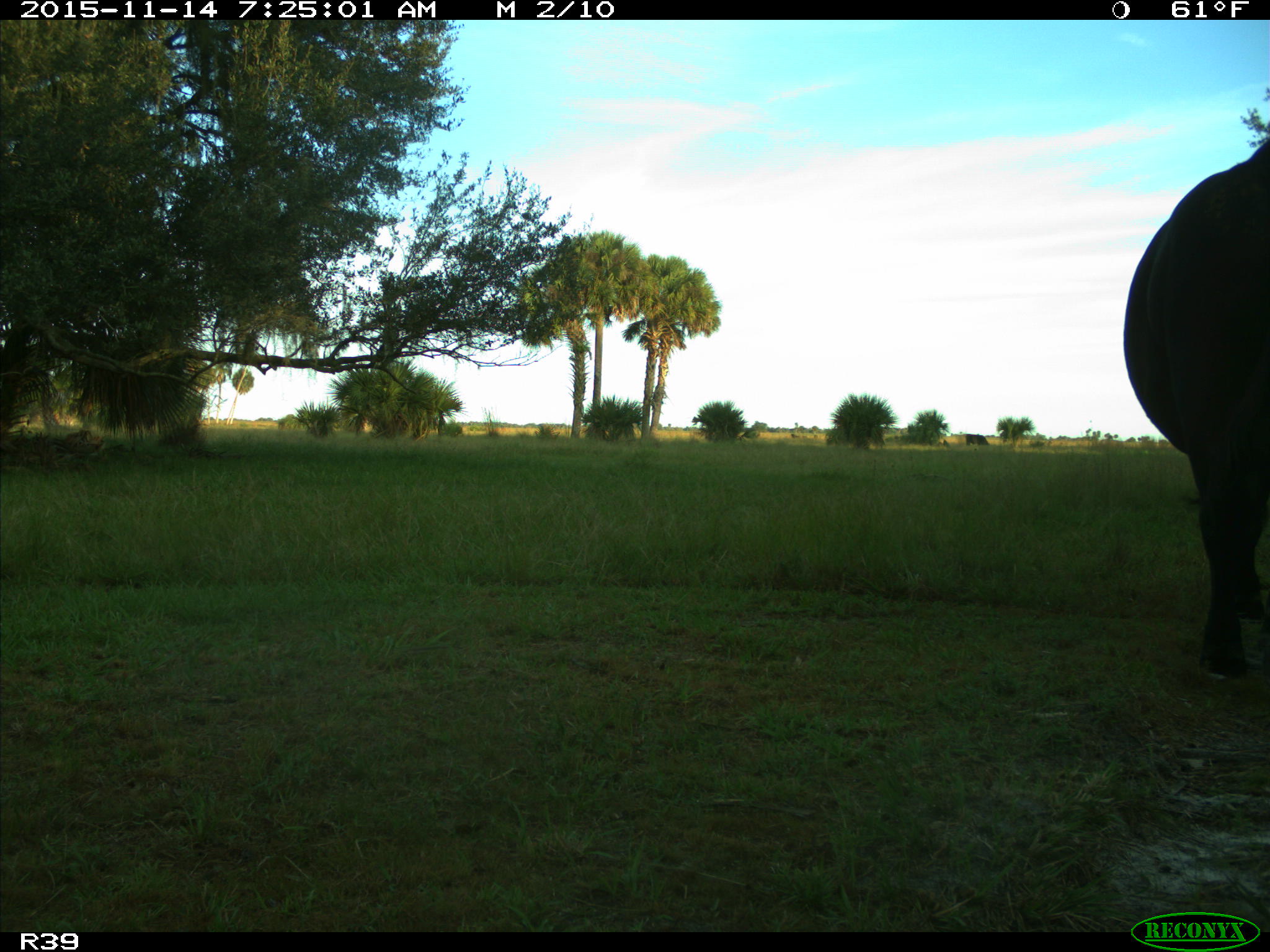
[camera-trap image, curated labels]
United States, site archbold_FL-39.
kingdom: Animalia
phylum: Chordata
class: Mammalia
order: Artiodactyla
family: Bovidae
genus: Bos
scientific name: Bos taurus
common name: domestic cow